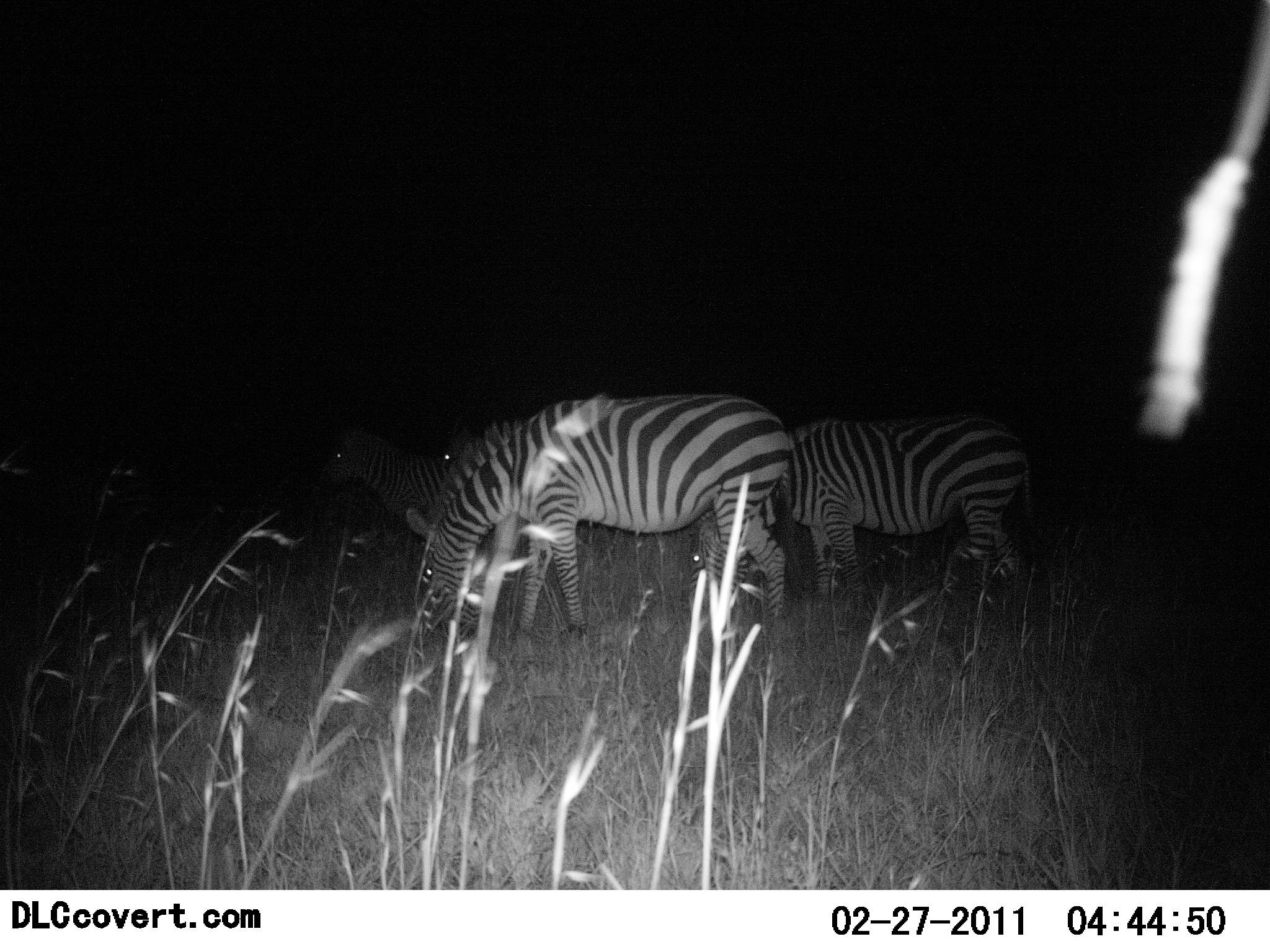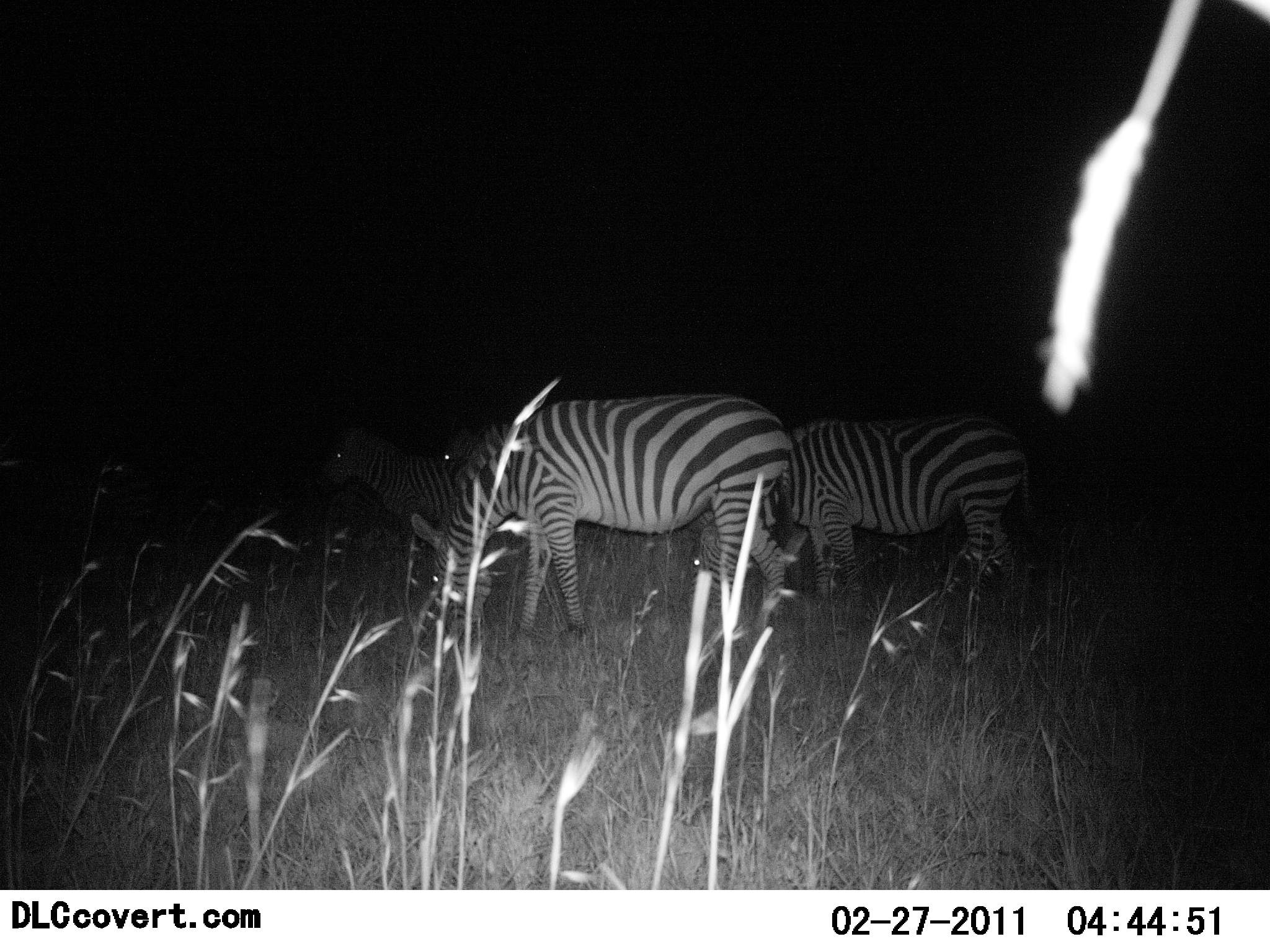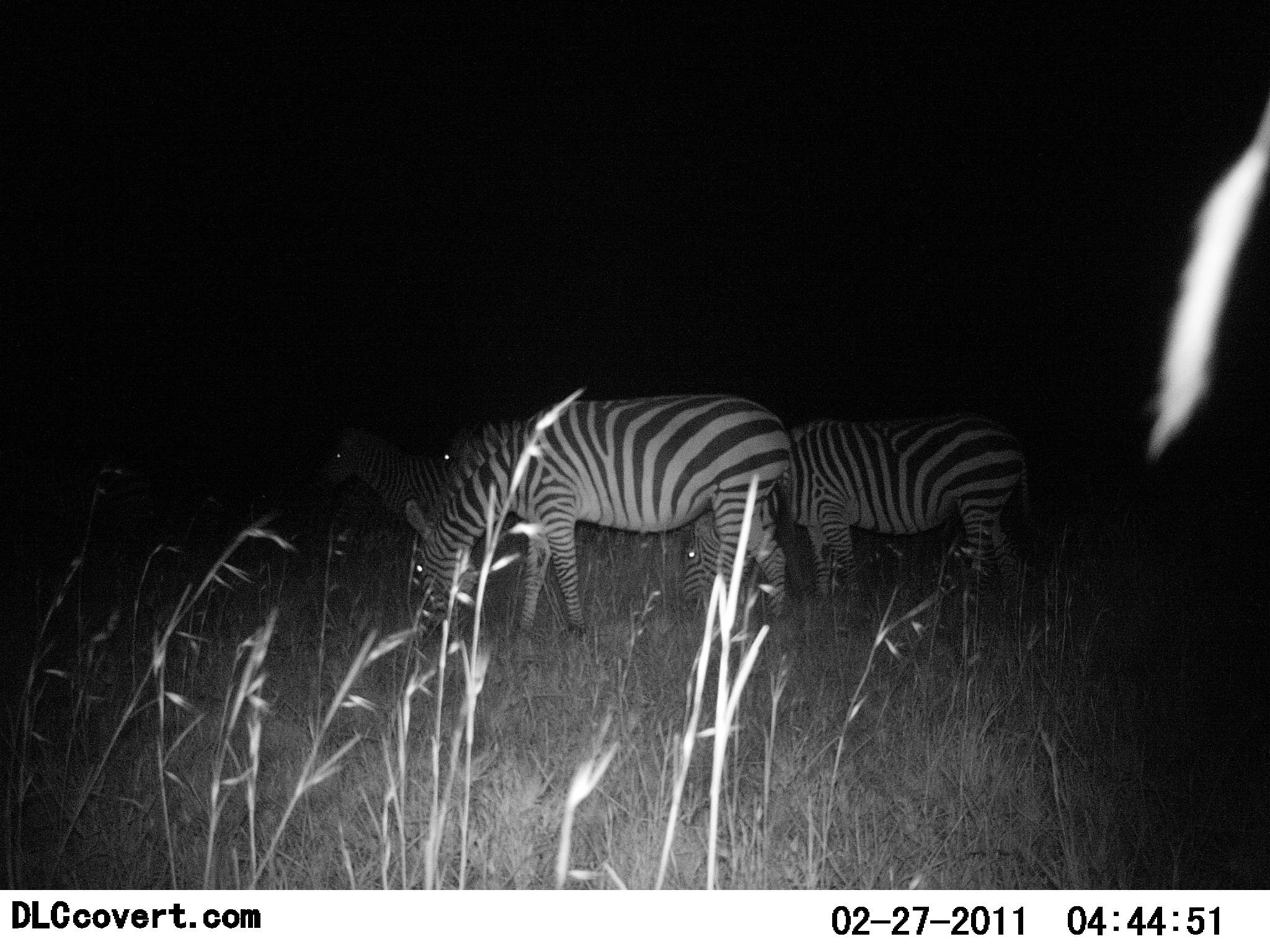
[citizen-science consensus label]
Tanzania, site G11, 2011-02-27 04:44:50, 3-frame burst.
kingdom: Animalia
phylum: Chordata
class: Mammalia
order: Perissodactyla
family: Equidae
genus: Equus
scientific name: Equus quagga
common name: plains zebra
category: zebra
Zebra (plains zebra) (Equus quagga), count 4. Behavior (volunteer vote fractions): standing 50%, resting 0%, moving 8%, interacting 0%. Young present (vote fraction): 0%. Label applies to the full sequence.